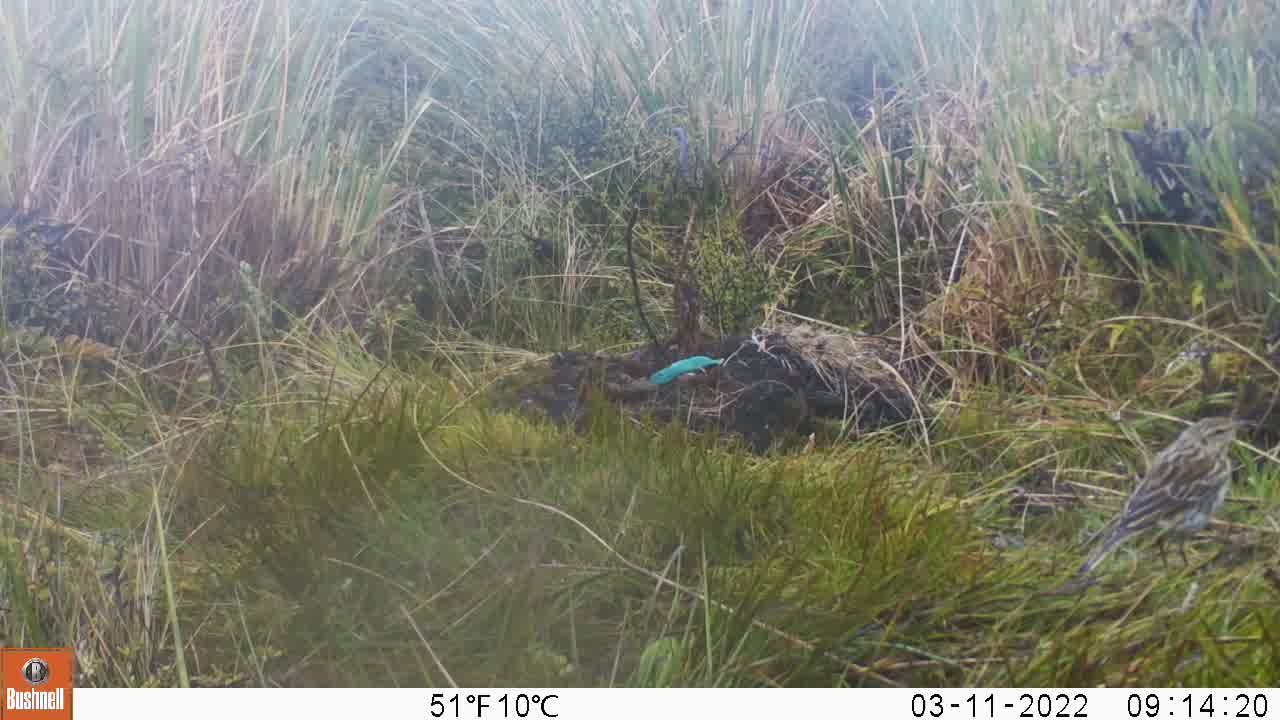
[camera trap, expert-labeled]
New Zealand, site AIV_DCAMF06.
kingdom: Animalia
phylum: Chordata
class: Aves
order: Passeriformes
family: Motacillidae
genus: Anthus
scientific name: Anthus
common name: pipit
Pipit (Anthus).